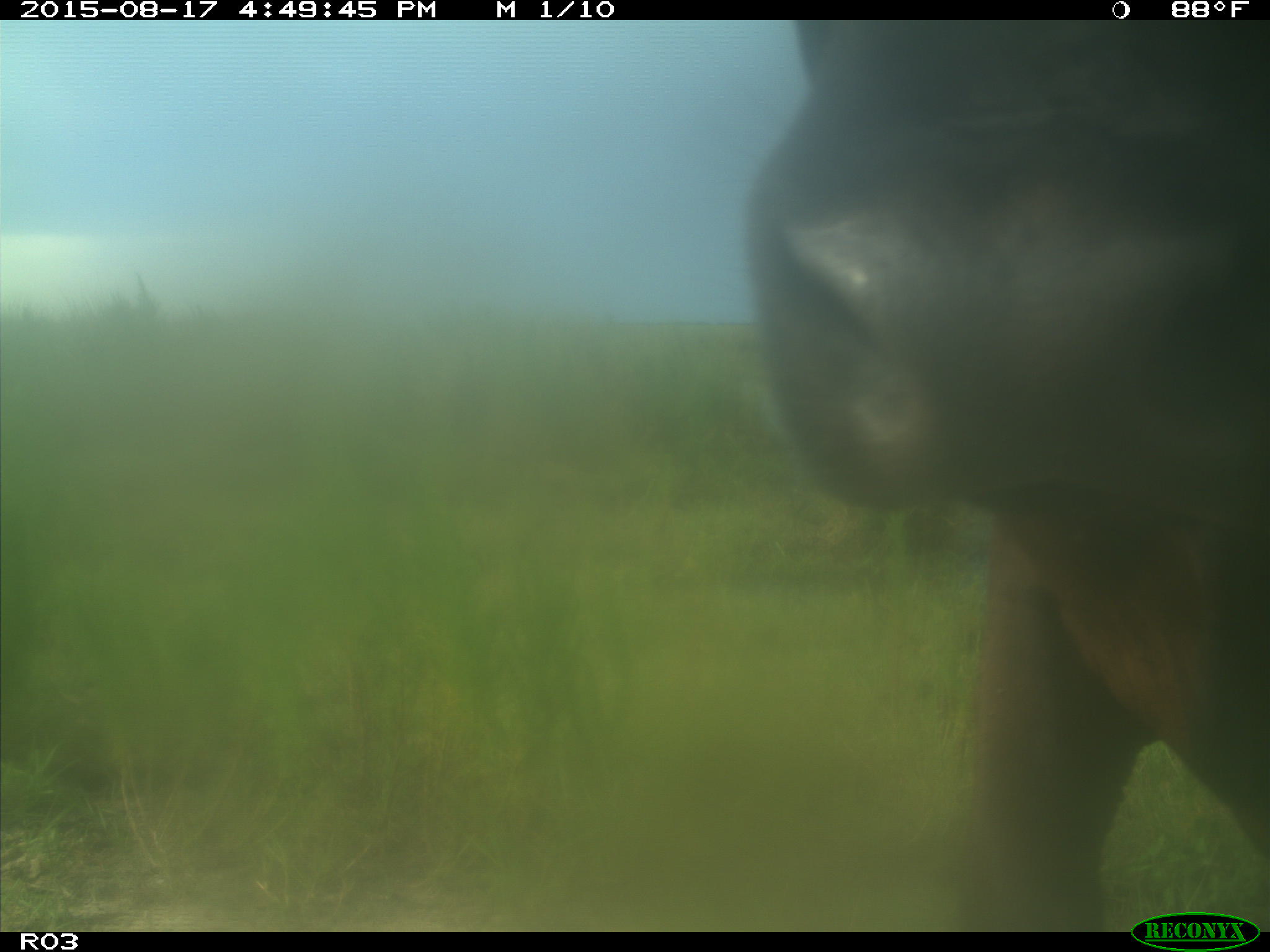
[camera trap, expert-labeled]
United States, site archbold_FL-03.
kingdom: Animalia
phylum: Chordata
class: Mammalia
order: Artiodactyla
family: Bovidae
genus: Bos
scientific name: Bos taurus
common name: domestic cow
Bos taurus (domestic cow).